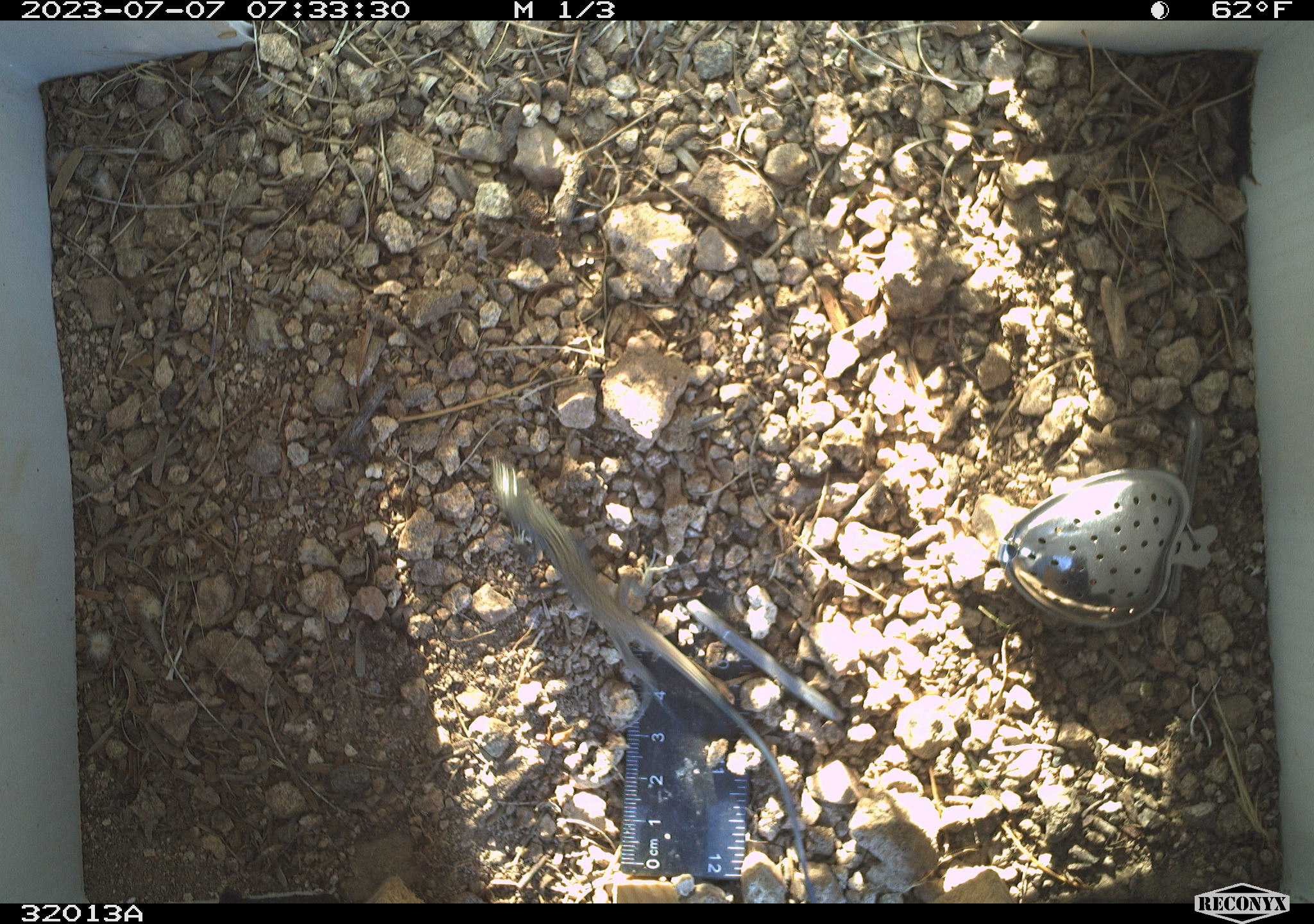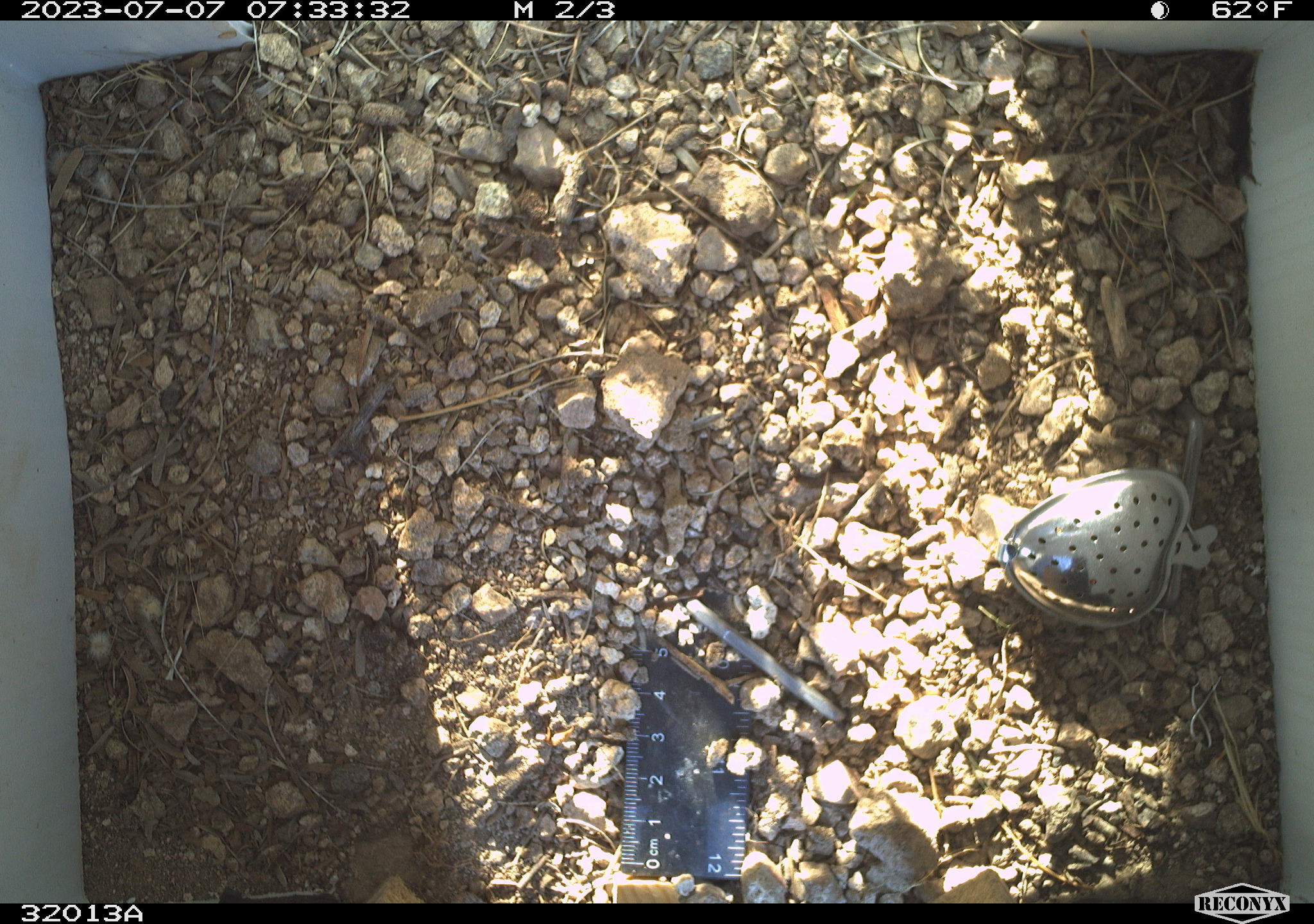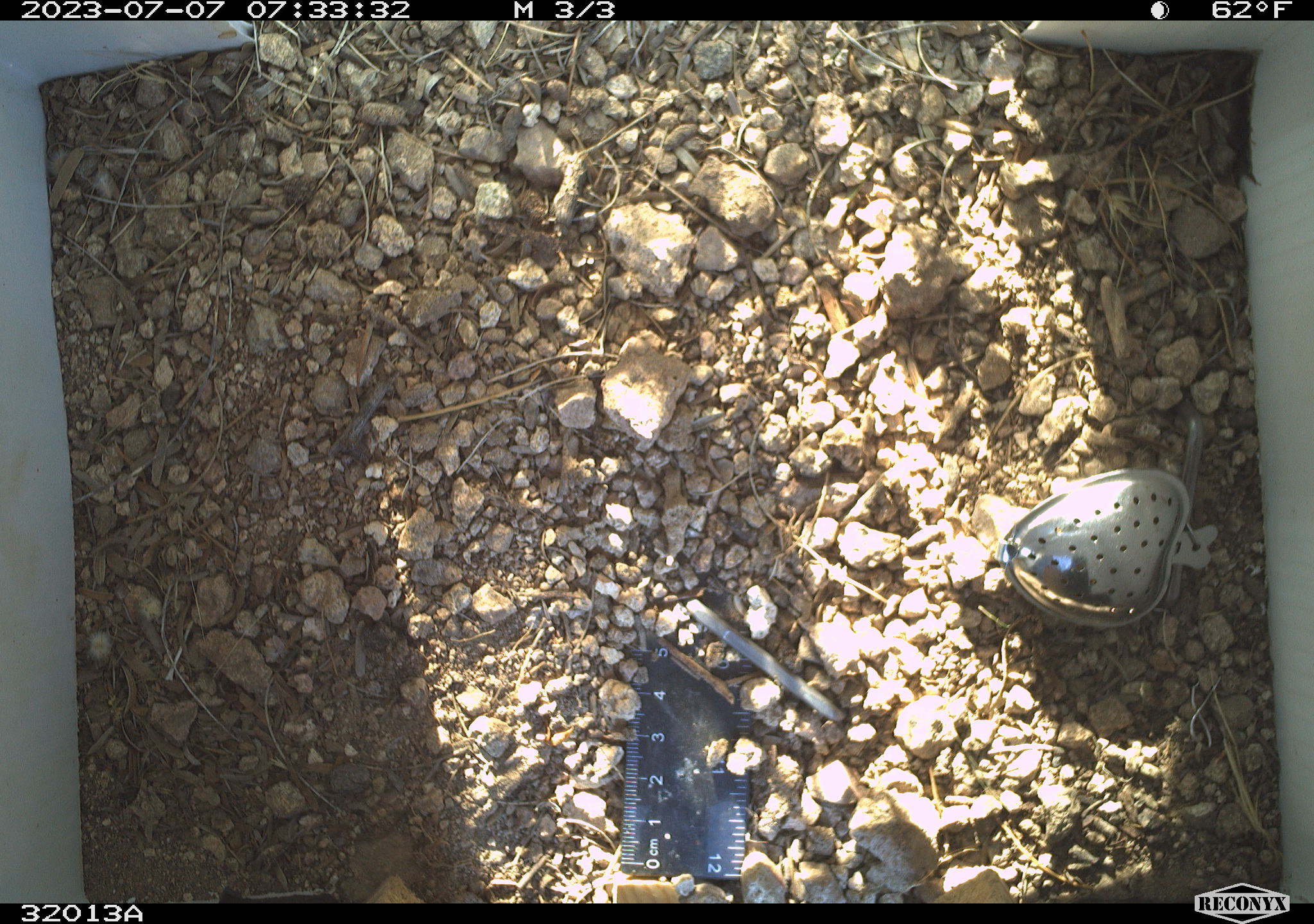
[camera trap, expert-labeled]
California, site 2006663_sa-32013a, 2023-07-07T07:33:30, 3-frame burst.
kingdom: Animalia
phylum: Chordata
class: Reptilia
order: Squamata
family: Teiidae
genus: Aspidoscelis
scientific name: Aspidoscelis tigris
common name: western whiptail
Western whiptail (Aspidoscelis tigris).